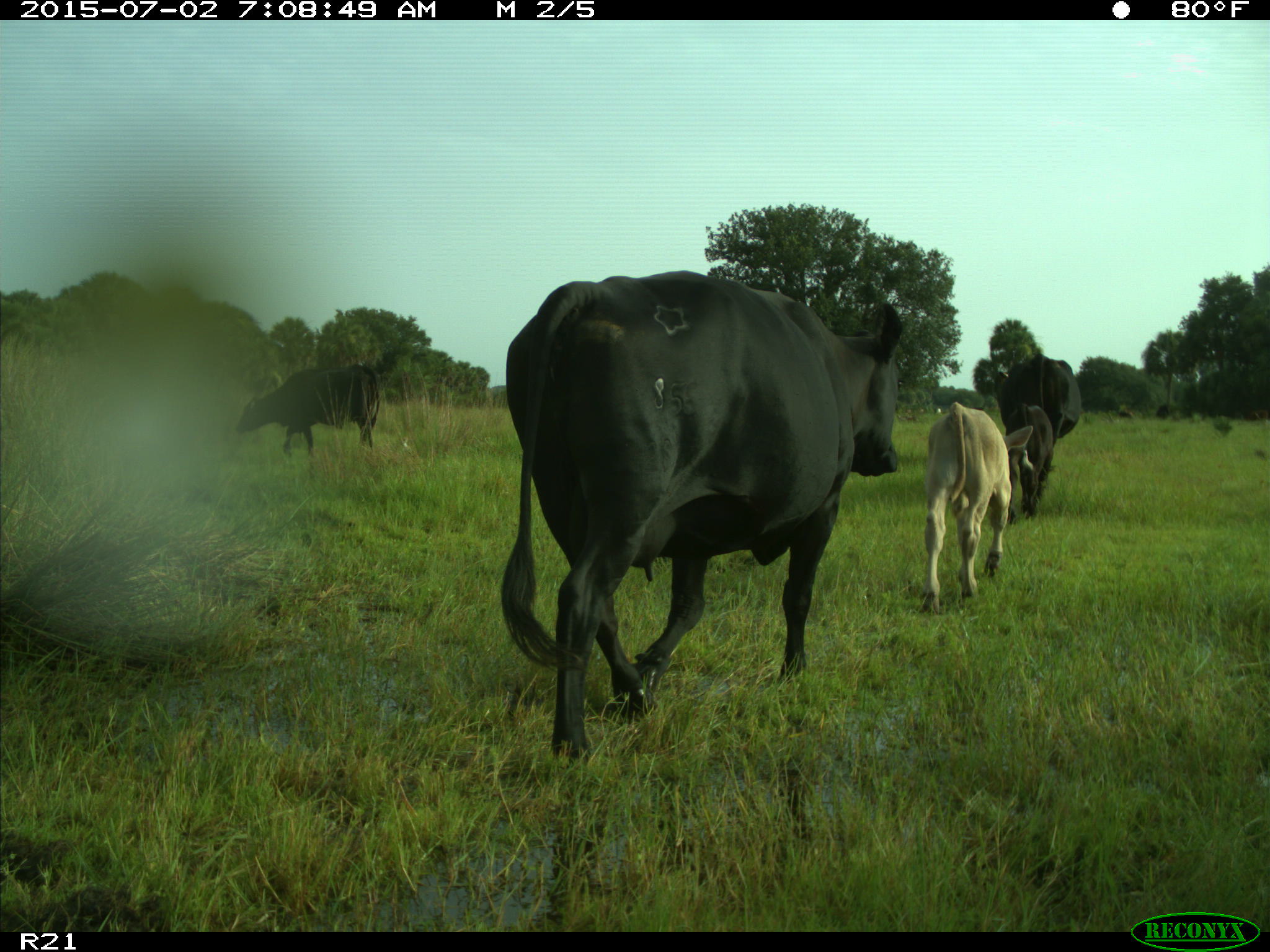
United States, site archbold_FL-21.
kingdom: Animalia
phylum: Chordata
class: Mammalia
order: Artiodactyla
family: Bovidae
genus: Bos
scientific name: Bos taurus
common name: domestic cow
Bos taurus (domestic cow).